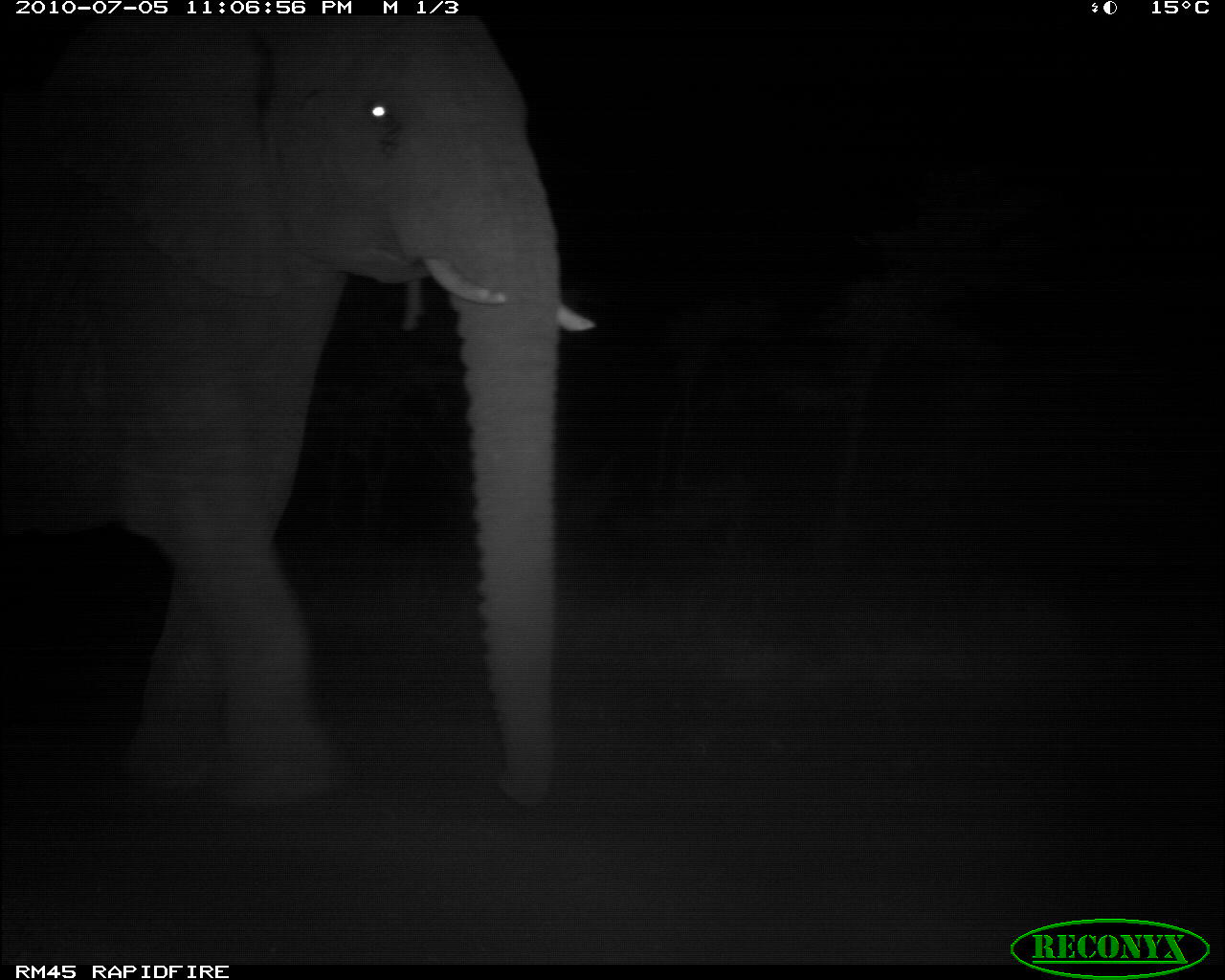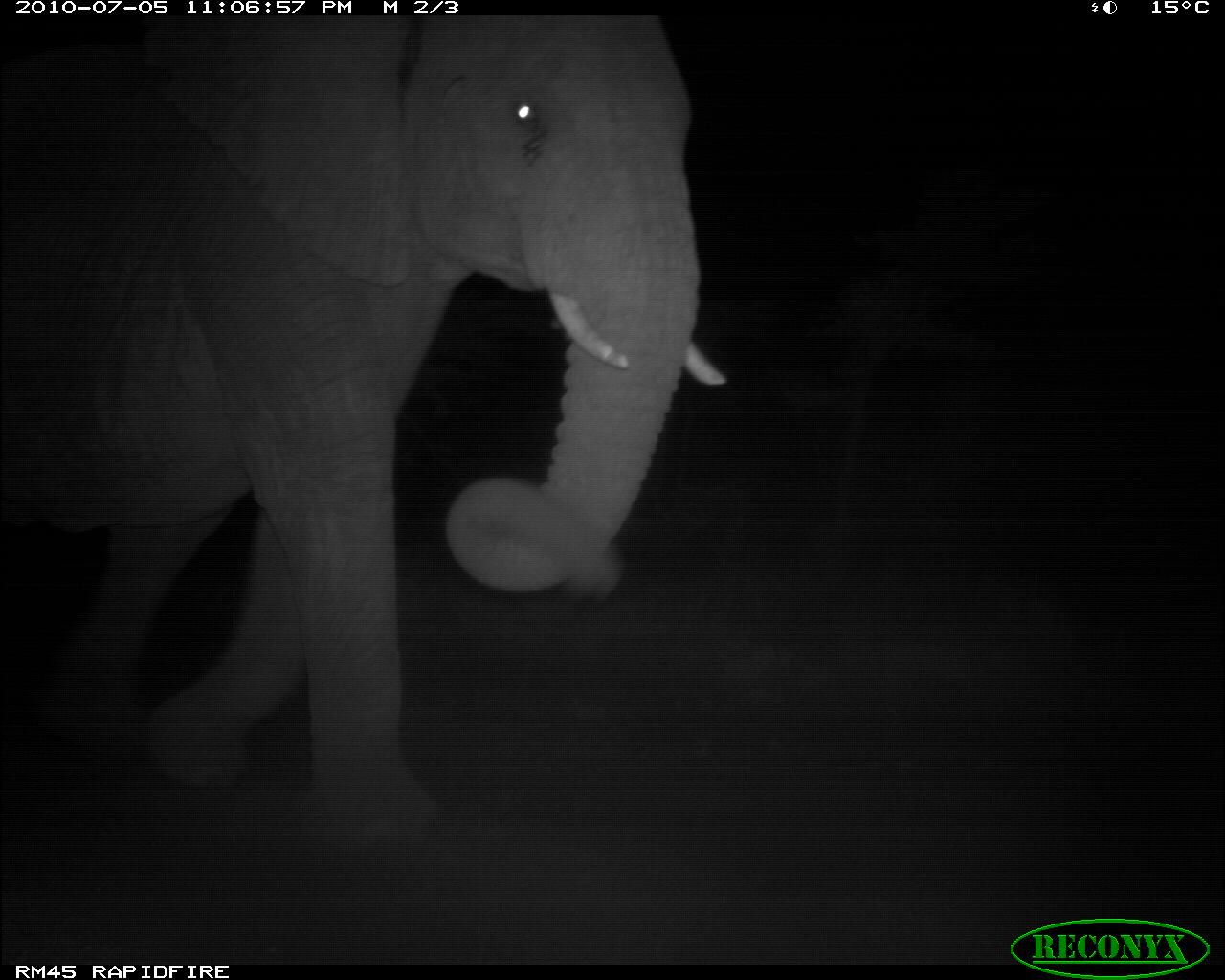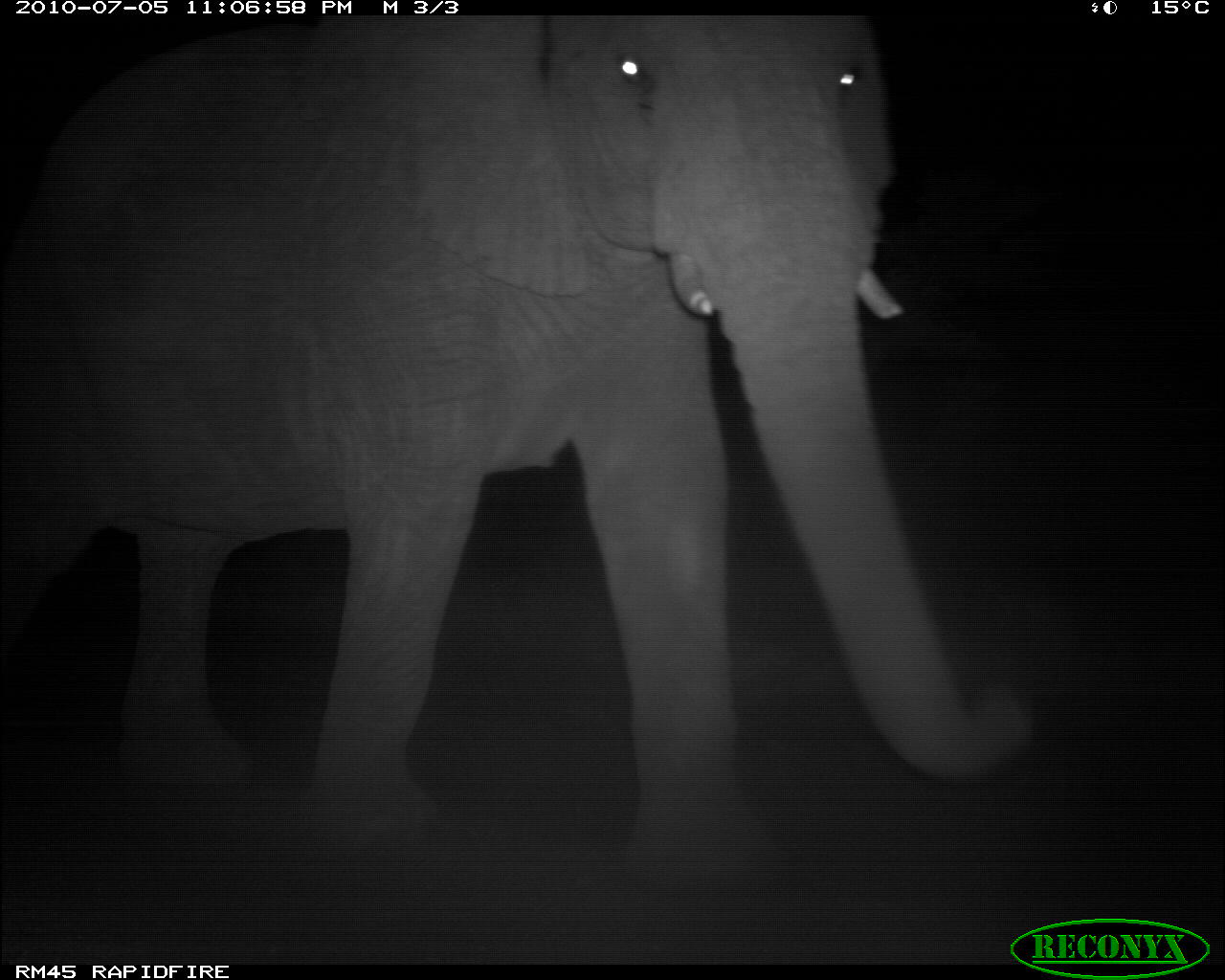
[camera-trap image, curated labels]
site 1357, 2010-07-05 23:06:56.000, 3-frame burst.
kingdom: Animalia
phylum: Chordata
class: Mammalia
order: Proboscidea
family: Elephantidae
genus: Loxodonta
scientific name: Loxodonta africana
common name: african bush elephant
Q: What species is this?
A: Loxodonta africana (african bush elephant).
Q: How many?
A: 1.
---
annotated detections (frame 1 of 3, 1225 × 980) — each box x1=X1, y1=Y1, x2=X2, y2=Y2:
loxodonta africana: x1=0, y1=14, x2=598, y2=814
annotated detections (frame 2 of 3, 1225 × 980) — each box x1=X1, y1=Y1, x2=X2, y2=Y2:
loxodonta africana: x1=0, y1=14, x2=734, y2=835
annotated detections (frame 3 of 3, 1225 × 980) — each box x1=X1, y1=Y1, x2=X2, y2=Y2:
loxodonta africana: x1=1, y1=11, x2=1034, y2=902